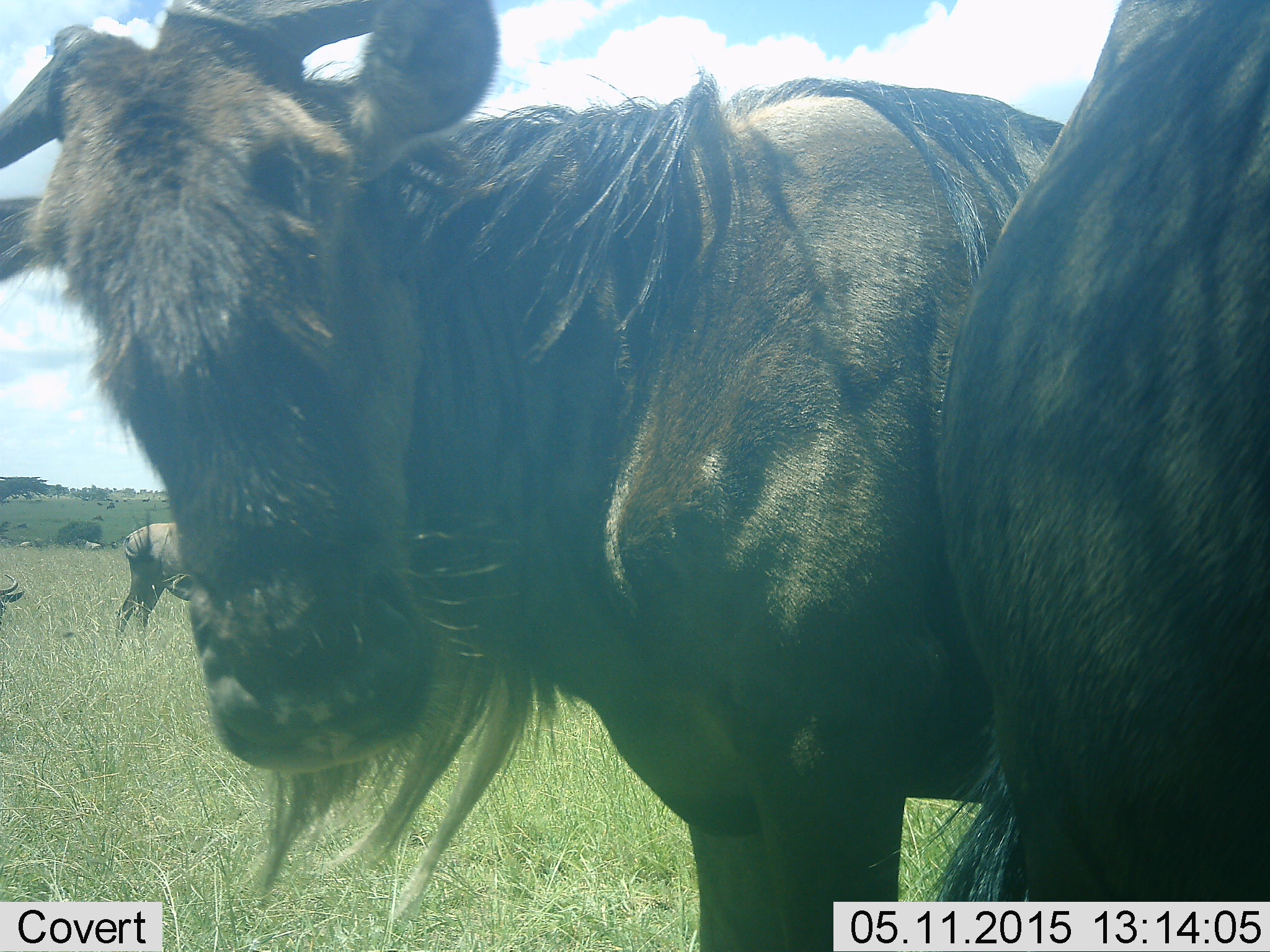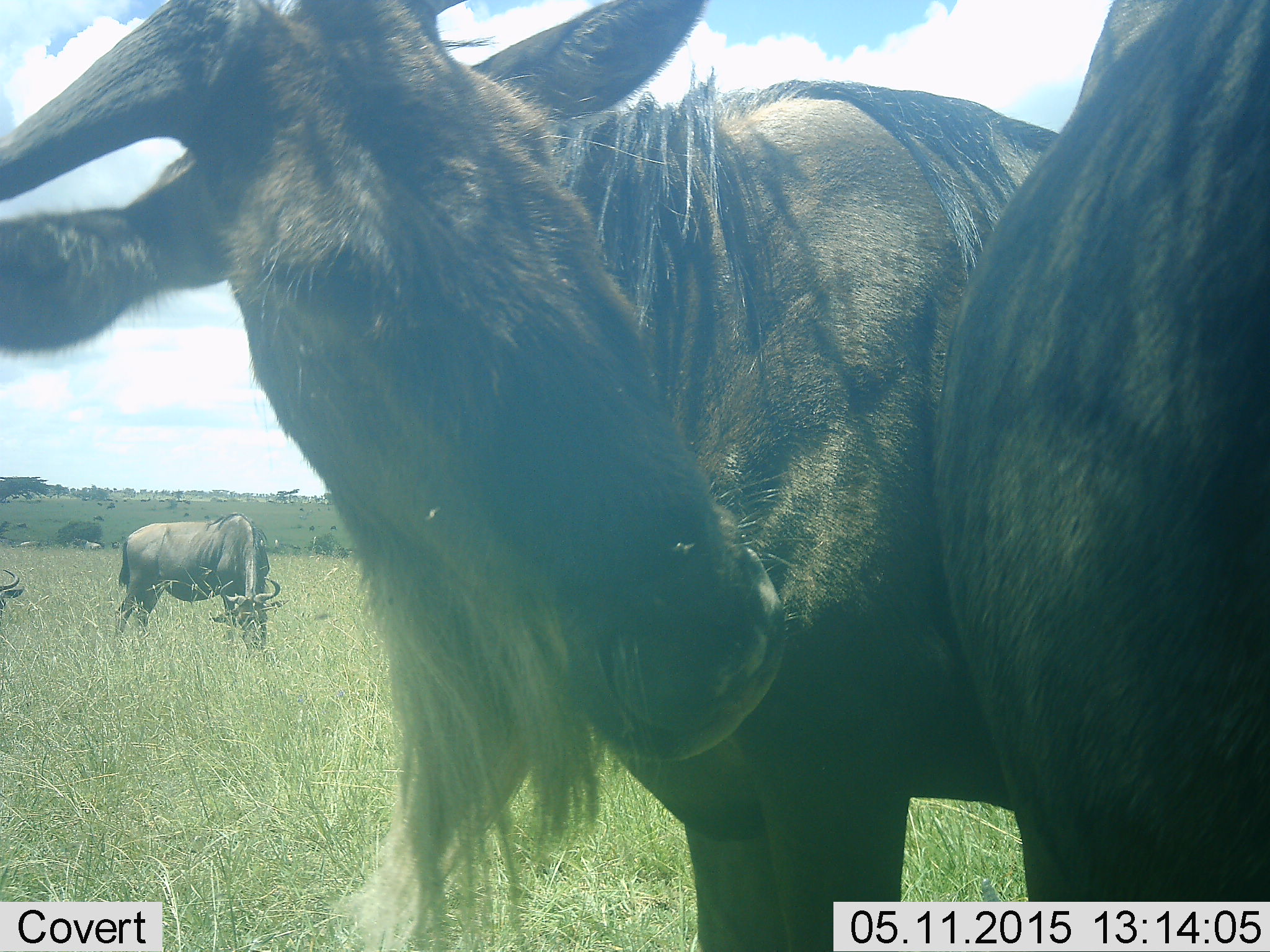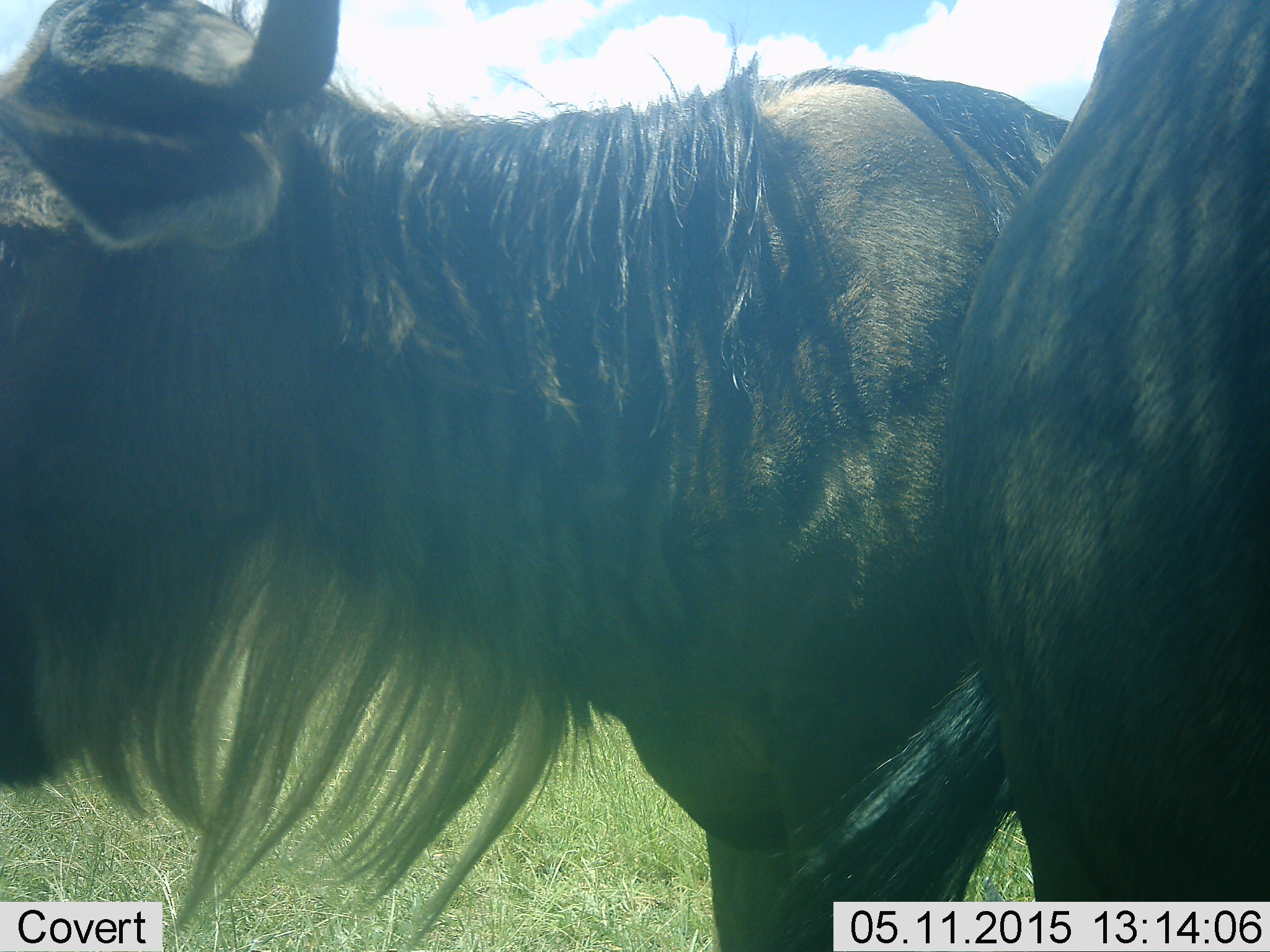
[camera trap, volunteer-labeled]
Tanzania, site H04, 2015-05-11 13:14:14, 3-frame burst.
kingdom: Animalia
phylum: Chordata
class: Mammalia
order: Artiodactyla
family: Bovidae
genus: Connochaetes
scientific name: Connochaetes taurinus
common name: blue wildebeest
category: wildebeest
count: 4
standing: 100%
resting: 10%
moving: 10%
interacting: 10%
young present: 0%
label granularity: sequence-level